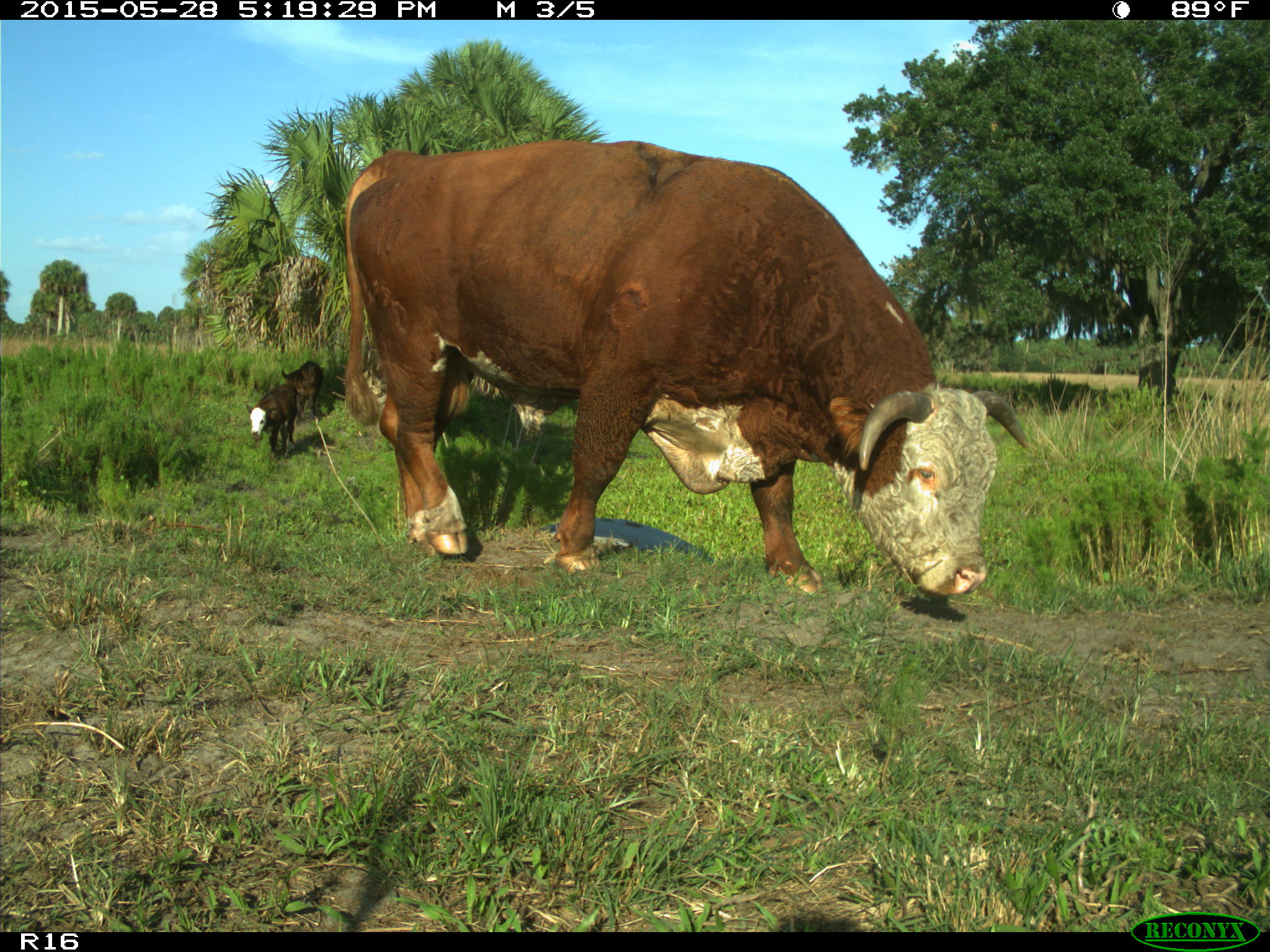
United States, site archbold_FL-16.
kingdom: Animalia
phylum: Chordata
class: Mammalia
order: Artiodactyla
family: Bovidae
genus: Bos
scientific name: Bos taurus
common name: domestic cow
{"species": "Bos taurus (domestic cow)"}